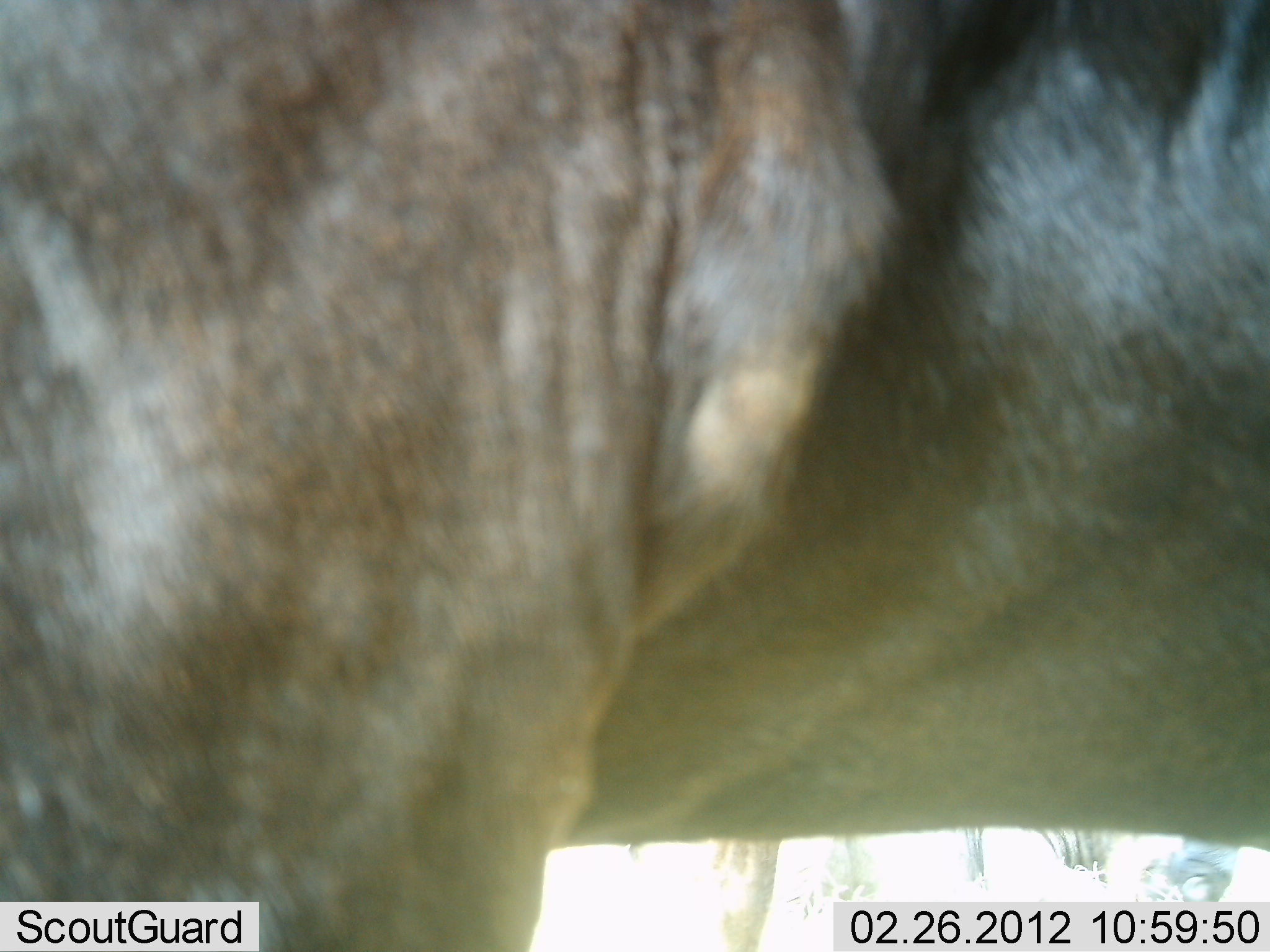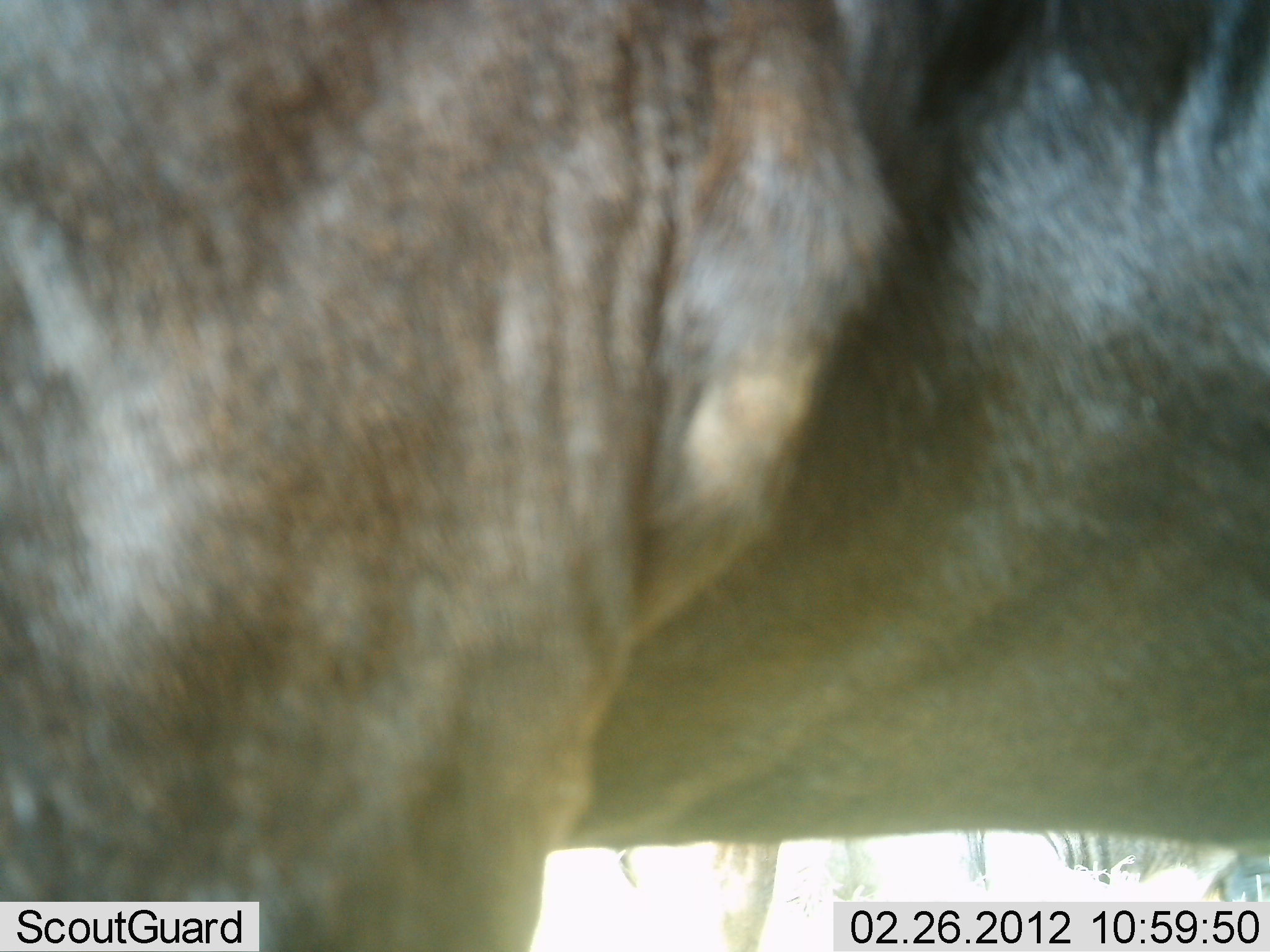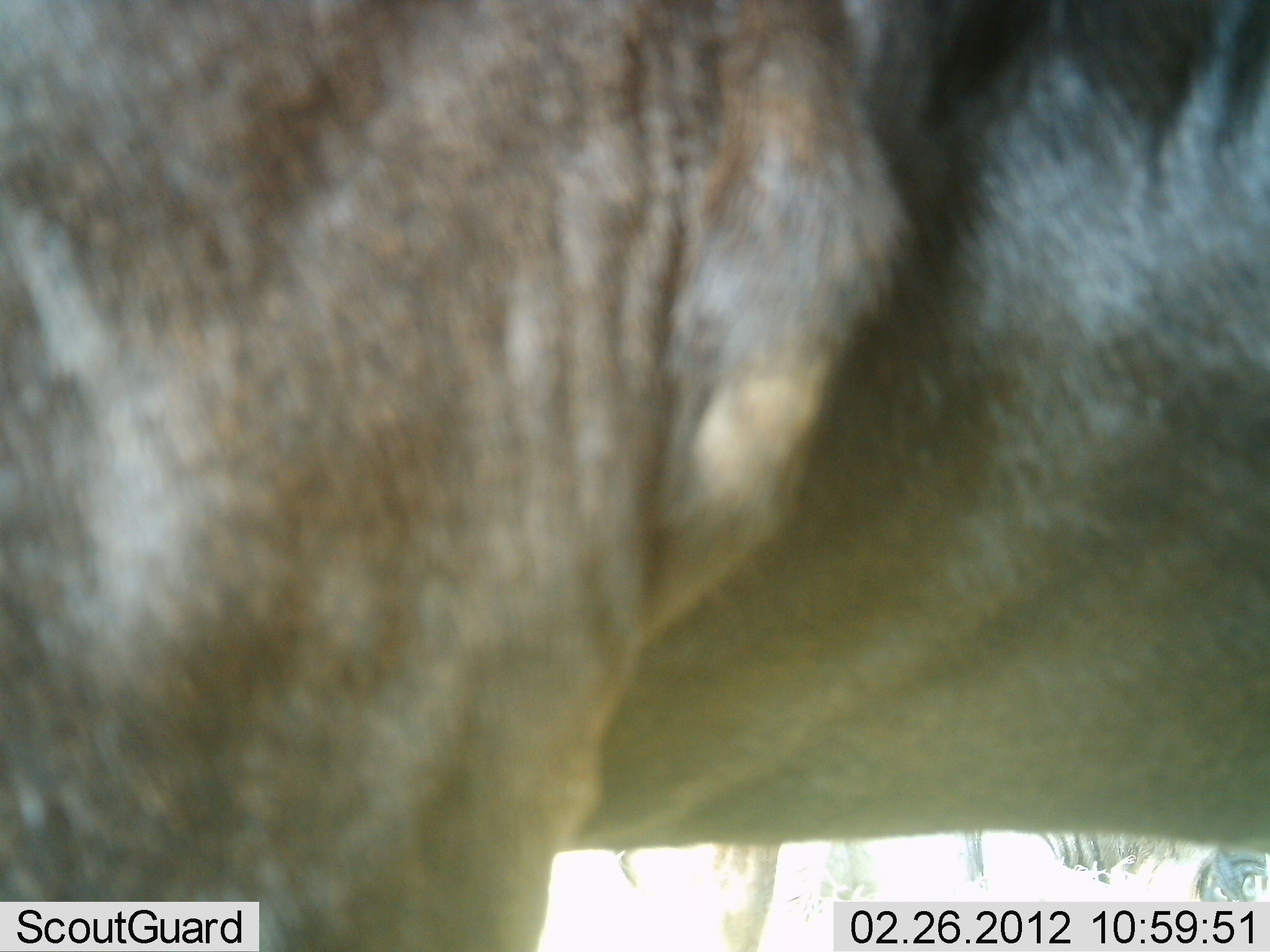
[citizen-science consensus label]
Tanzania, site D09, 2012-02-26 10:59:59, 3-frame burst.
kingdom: Animalia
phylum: Chordata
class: Mammalia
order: Artiodactyla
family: Bovidae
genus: Connochaetes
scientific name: Connochaetes taurinus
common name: blue wildebeest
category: wildebeest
Wildebeest (blue wildebeest) (Connochaetes taurinus), count 2. Behavior (volunteer vote fractions): standing 100%, resting 0%, moving 0%, interacting 0%. Young present (vote fraction): 0%. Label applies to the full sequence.